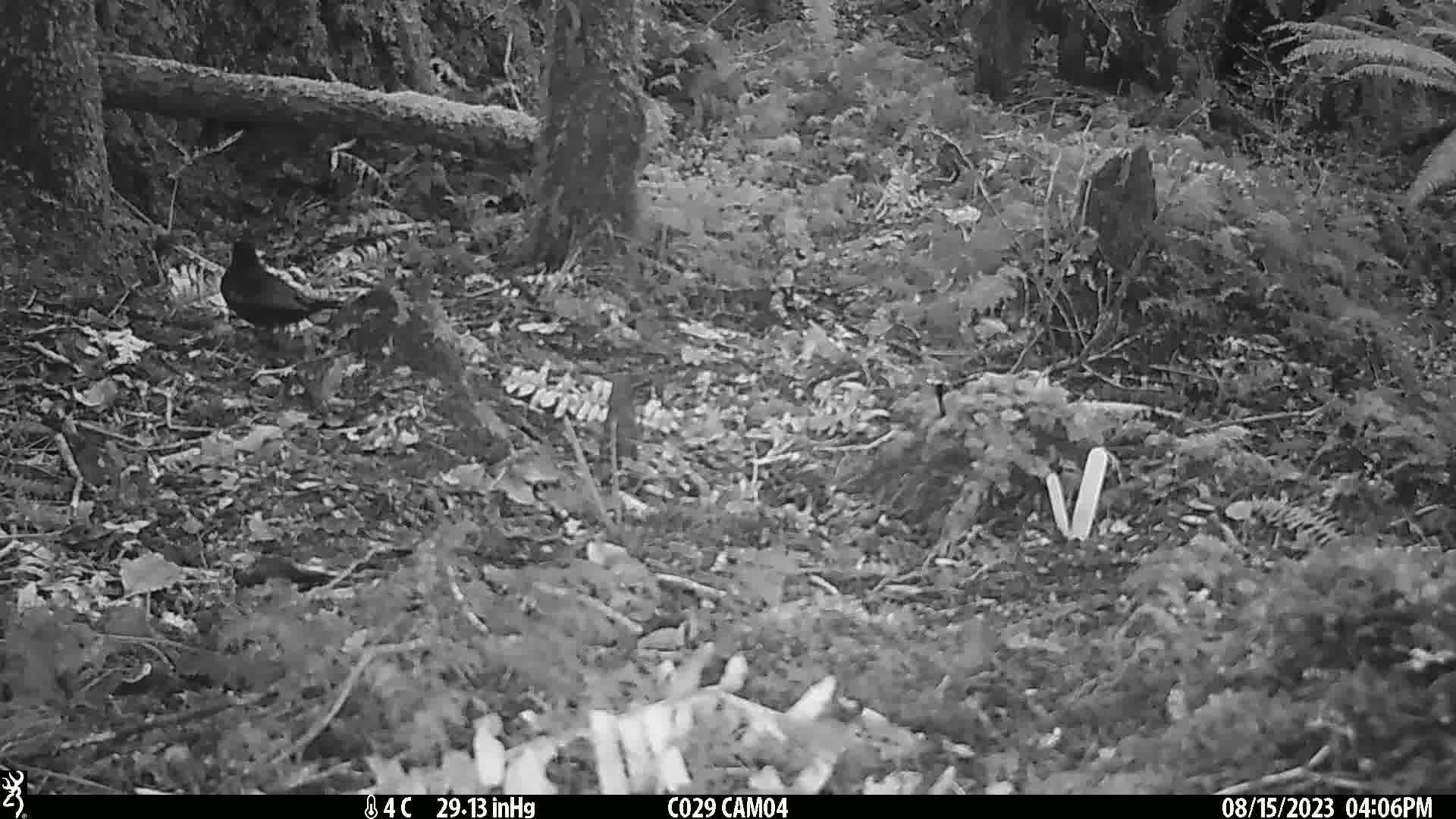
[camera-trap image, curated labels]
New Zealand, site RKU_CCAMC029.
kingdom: Animalia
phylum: Chordata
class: Aves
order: Passeriformes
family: Turdidae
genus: Turdus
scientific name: Turdus merula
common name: eurasian blackbird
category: blackbird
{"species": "blackbird (eurasian blackbird) (Turdus merula)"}